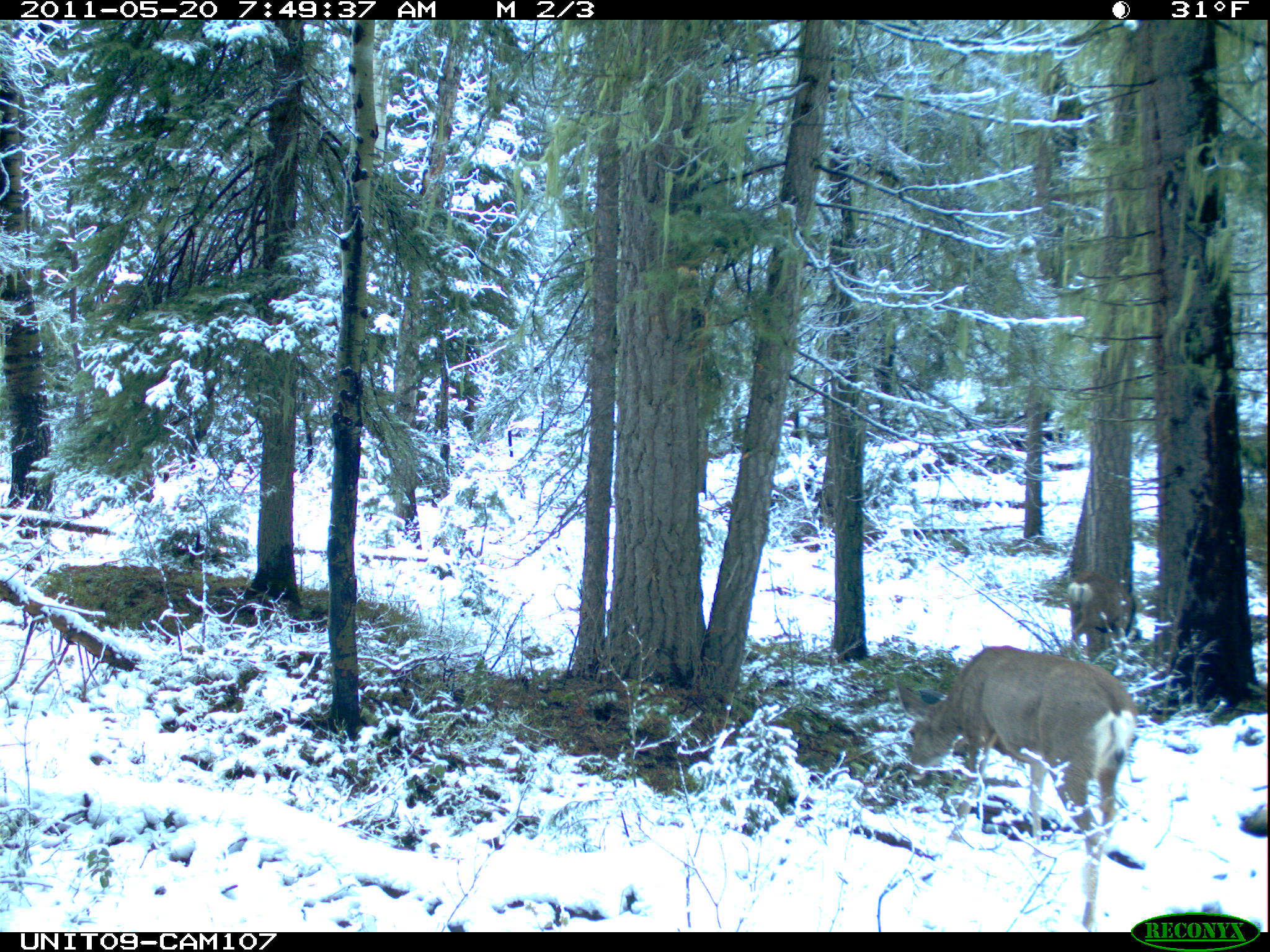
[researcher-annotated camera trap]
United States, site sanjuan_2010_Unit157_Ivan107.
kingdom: Animalia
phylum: Chordata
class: Mammalia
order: Artiodactyla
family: Cervidae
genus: Odocoileus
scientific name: Odocoileus hemionus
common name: mule deer